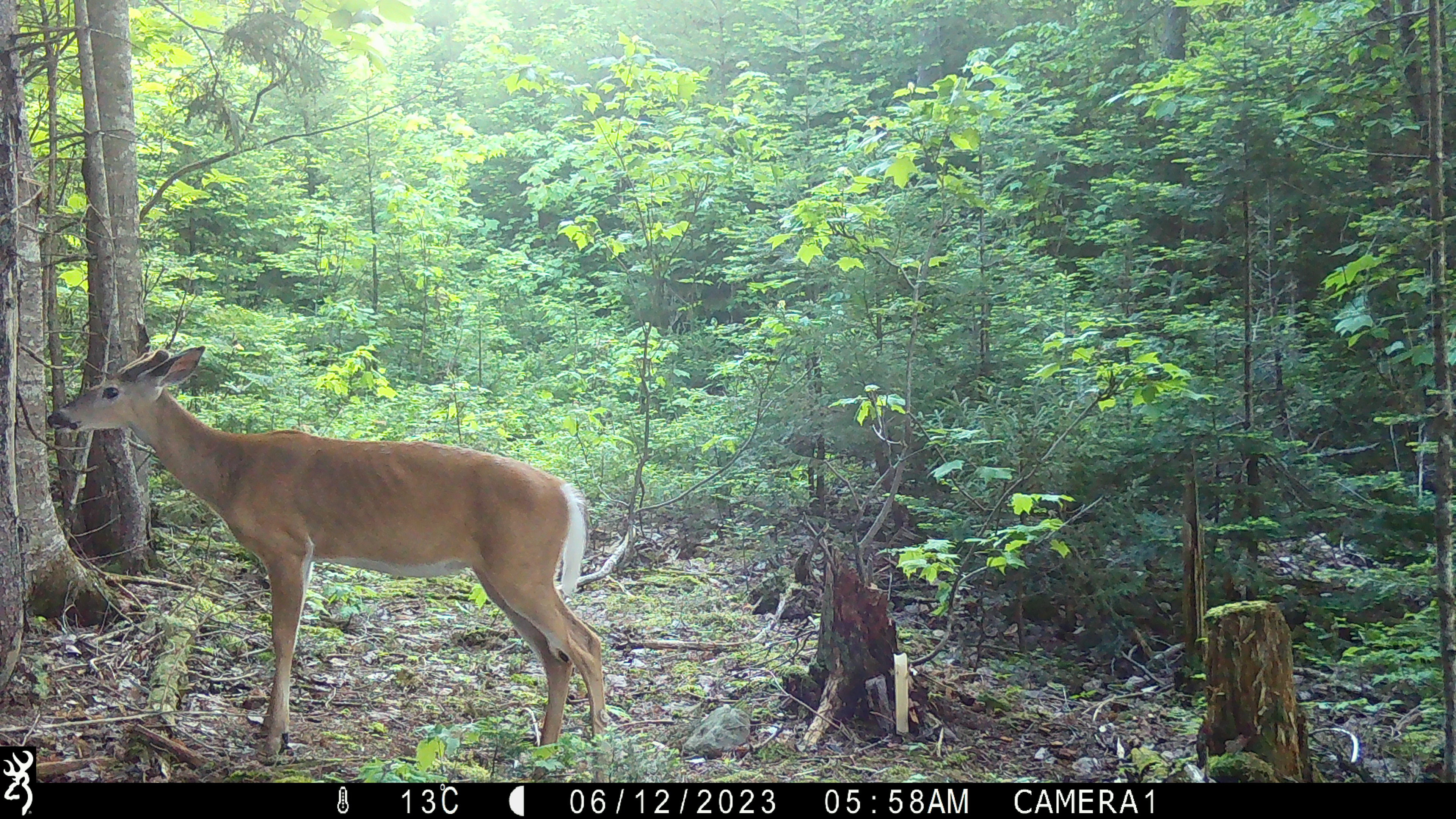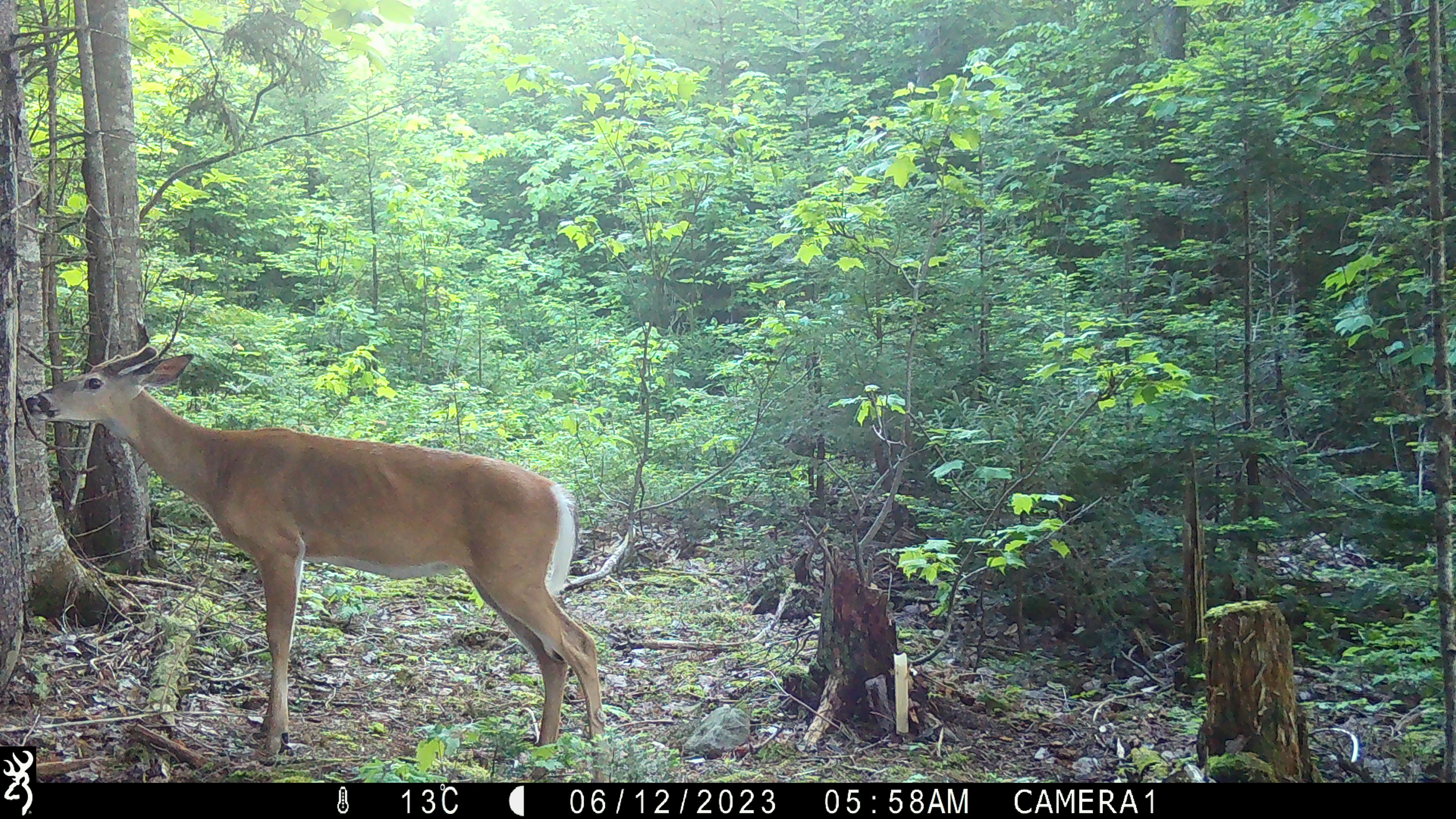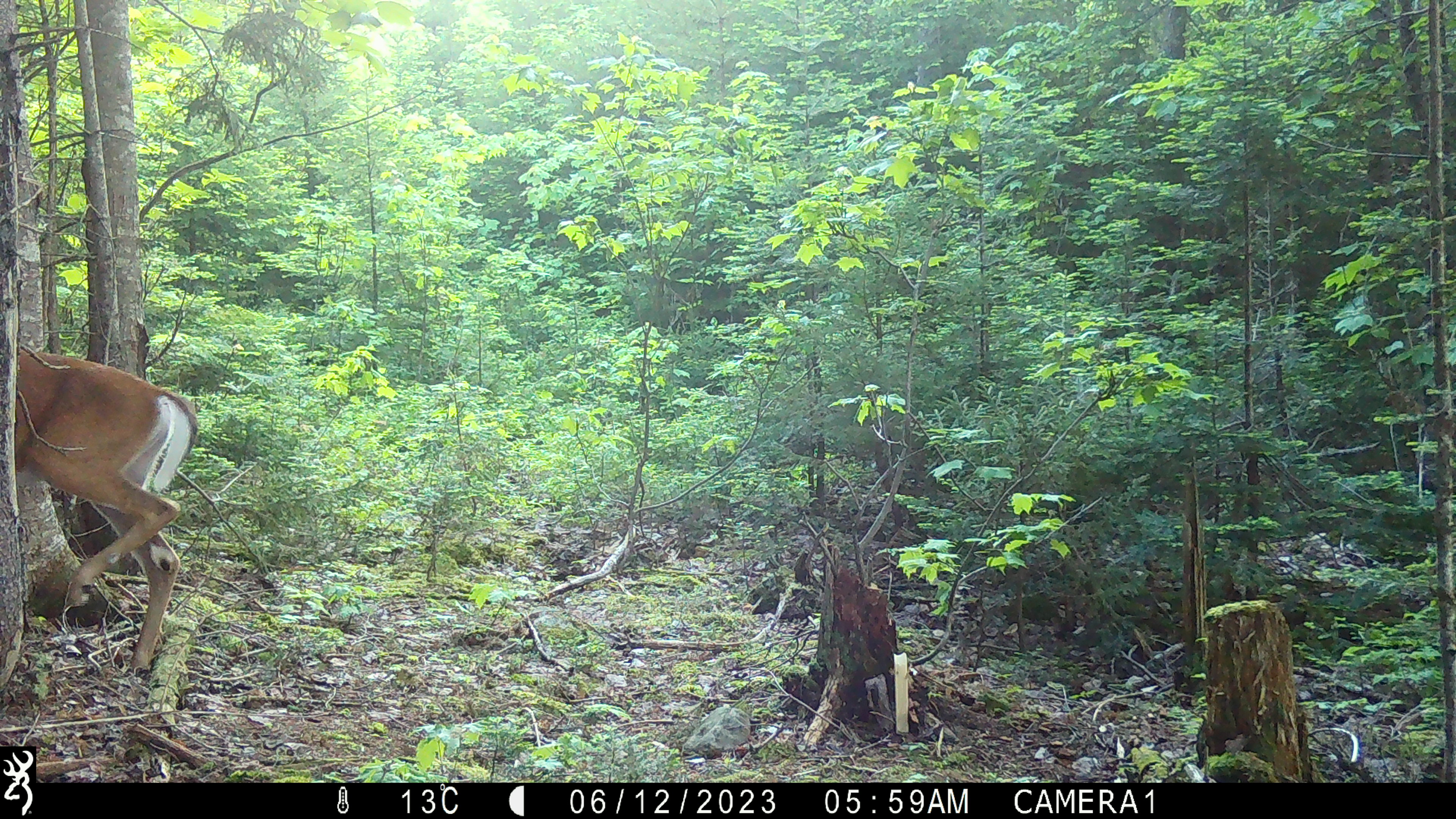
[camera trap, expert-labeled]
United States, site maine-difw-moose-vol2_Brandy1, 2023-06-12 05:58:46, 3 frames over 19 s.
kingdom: Animalia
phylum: Chordata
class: Mammalia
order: Artiodactyla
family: Cervidae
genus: Odocoileus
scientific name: Odocoileus virginianus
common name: white-tailed deer